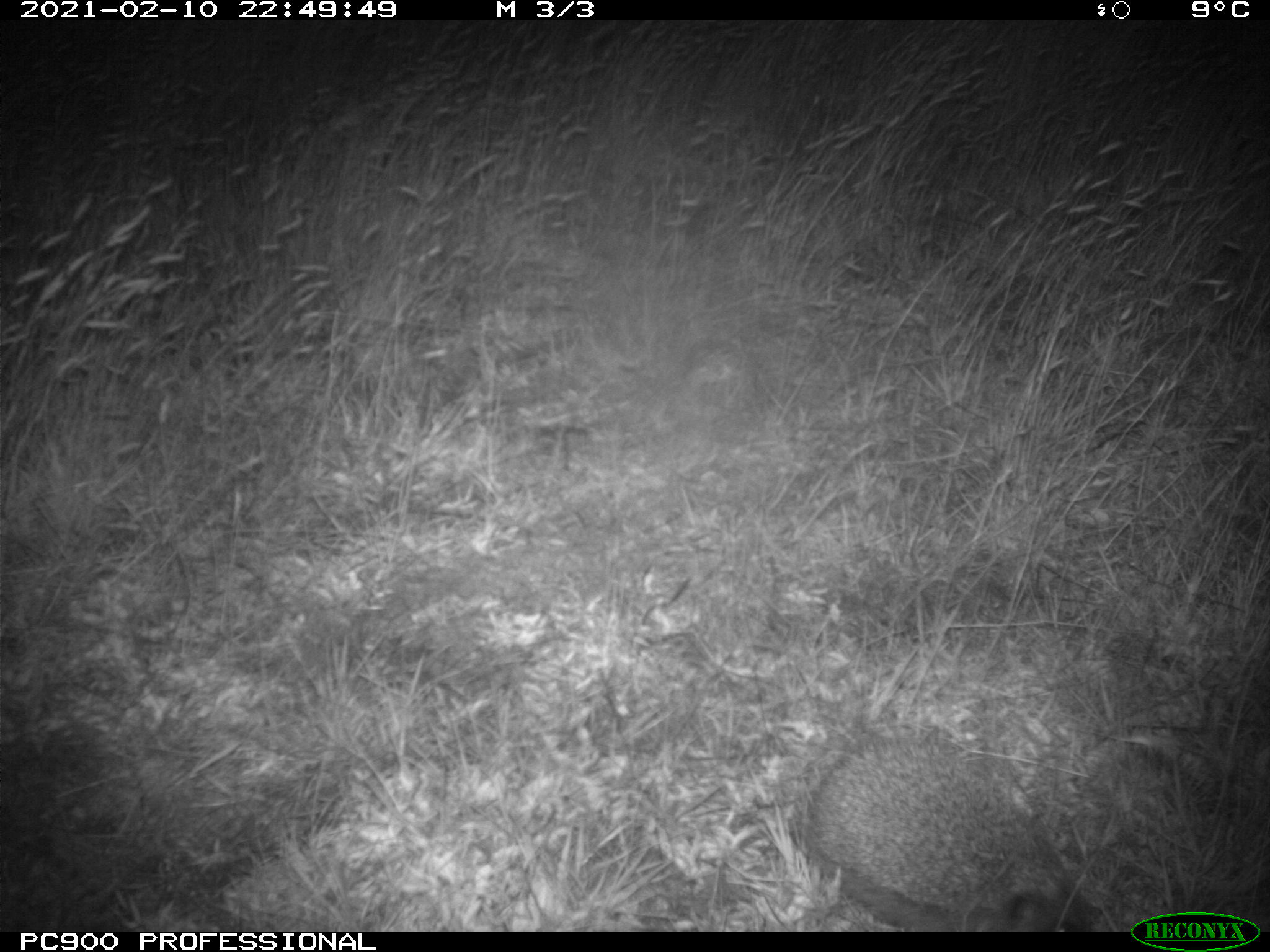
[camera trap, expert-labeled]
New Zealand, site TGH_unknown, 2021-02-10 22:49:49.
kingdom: Animalia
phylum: Chordata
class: Mammalia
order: Eulipotyphla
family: Erinaceidae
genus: Erinaceus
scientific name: Erinaceus europaeus europaeus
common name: european hedgehog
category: hedgehog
Hedgehog (european hedgehog) (Erinaceus europaeus europaeus).